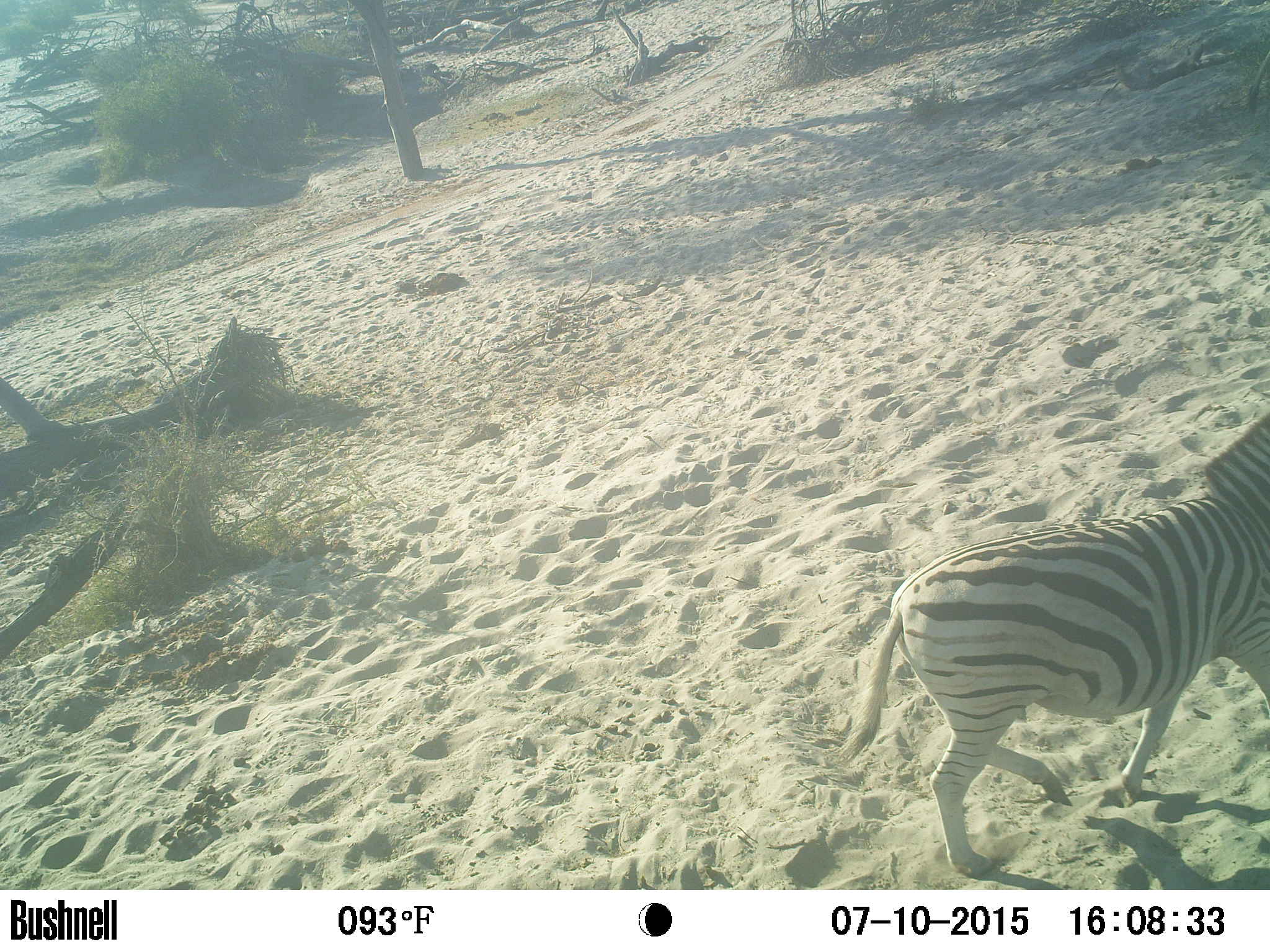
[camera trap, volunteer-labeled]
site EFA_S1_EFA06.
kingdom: Animalia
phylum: Chordata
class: Mammalia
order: Perissodactyla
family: Equidae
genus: Equus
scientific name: Equus quagga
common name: plains zebra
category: zebraplains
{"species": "zebraplains (plains zebra) (Equus quagga)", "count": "1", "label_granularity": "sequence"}